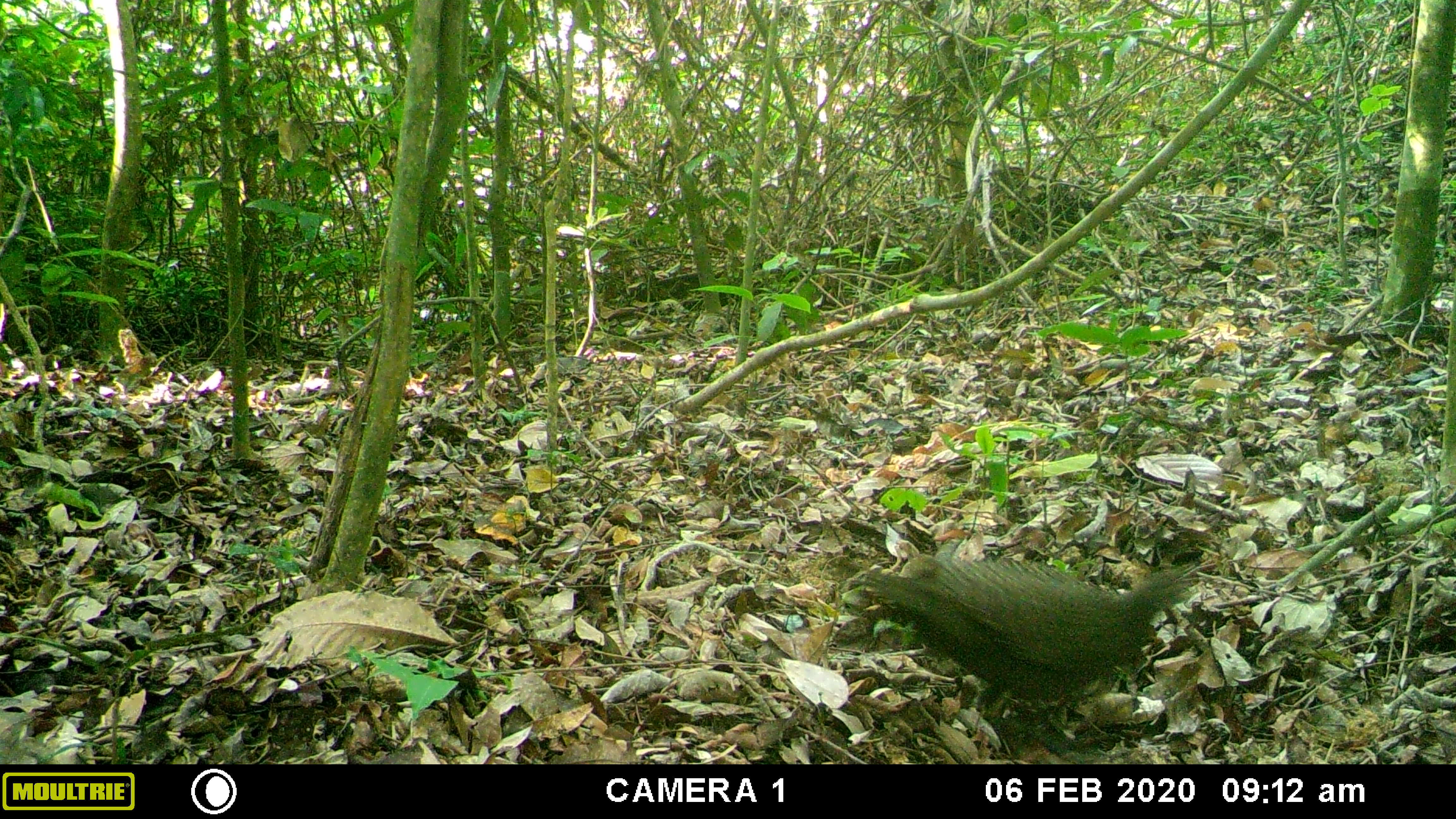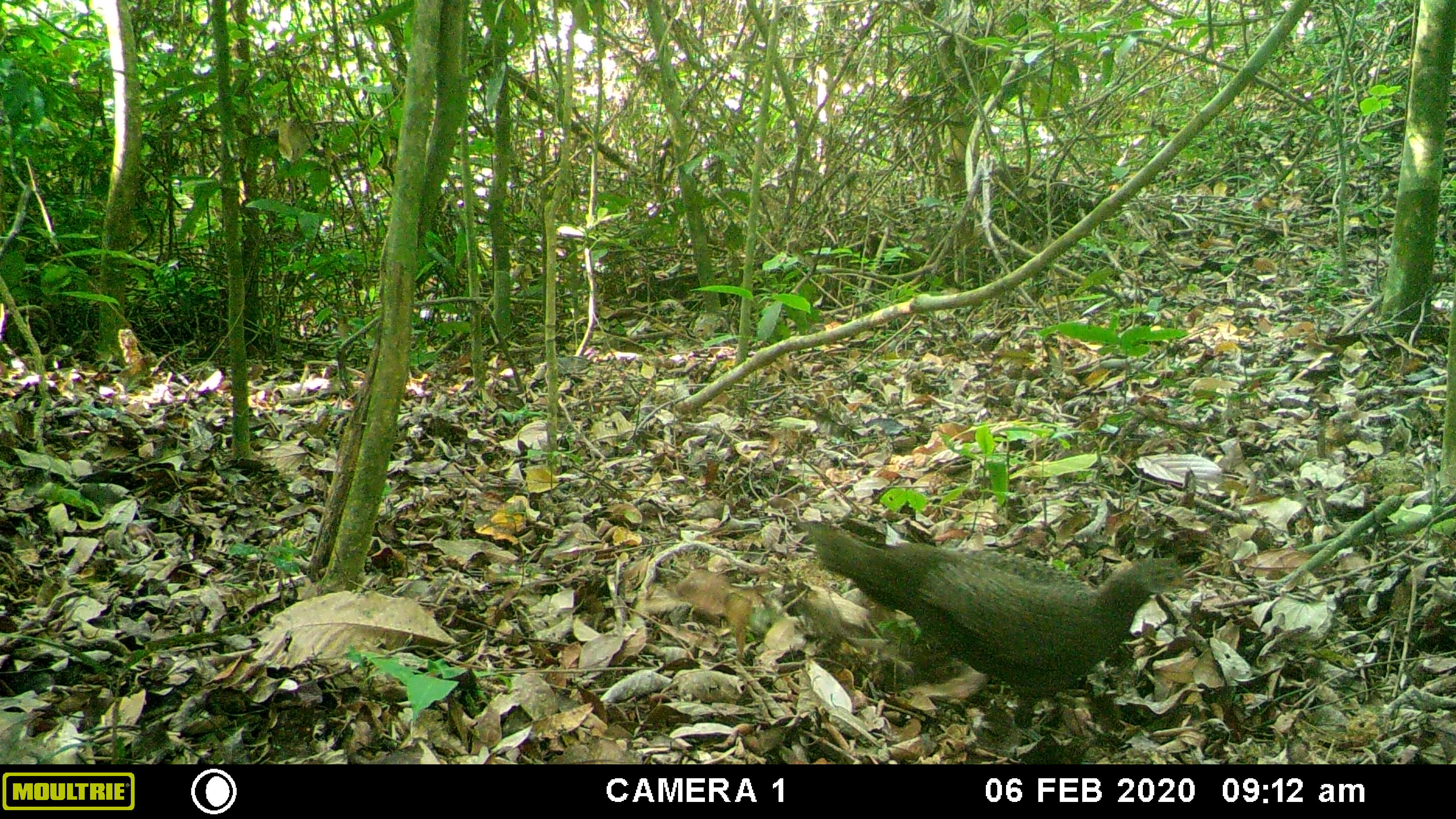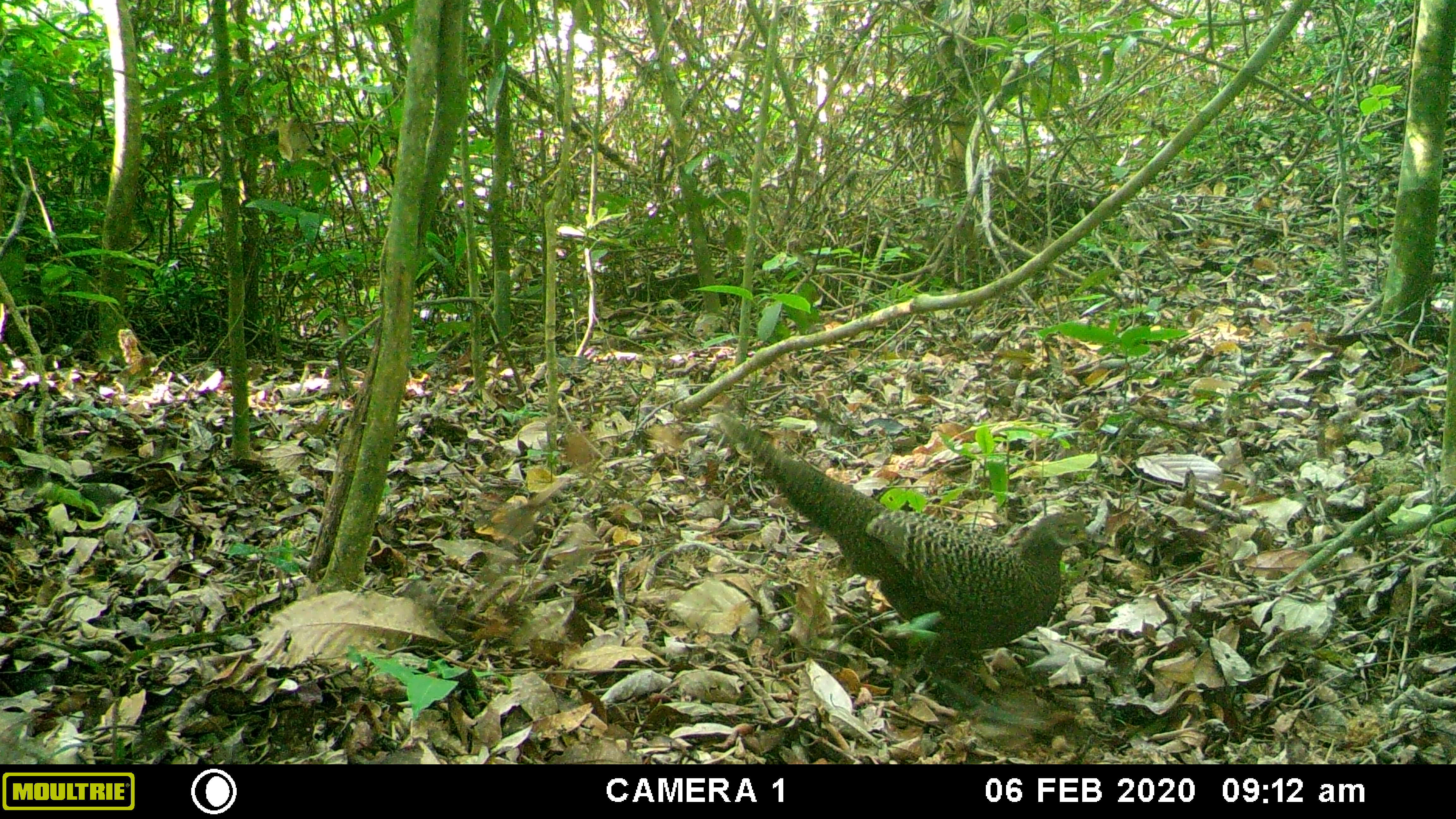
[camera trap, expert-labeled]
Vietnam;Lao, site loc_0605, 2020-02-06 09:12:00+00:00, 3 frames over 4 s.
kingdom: Animalia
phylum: Chordata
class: Aves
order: Galliformes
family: Phasianidae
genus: Polyplectron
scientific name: Polyplectron bicalcaratum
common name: gray peacock-pheasant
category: grey peacock pheasant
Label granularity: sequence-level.